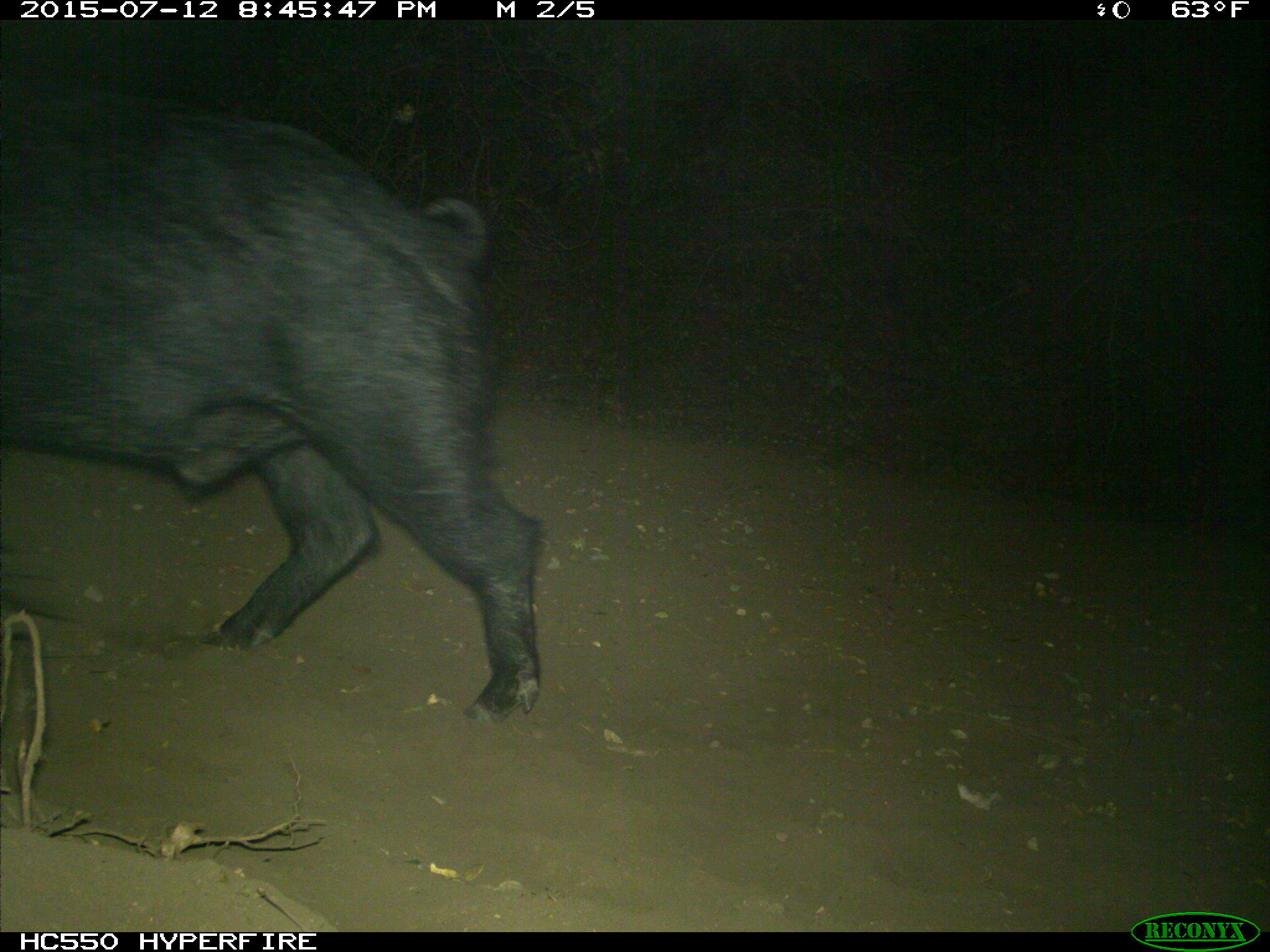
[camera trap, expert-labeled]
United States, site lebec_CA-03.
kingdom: Animalia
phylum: Chordata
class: Mammalia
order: Artiodactyla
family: Suidae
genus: Sus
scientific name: Sus scrofa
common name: wild boar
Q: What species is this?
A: Sus scrofa (wild boar).